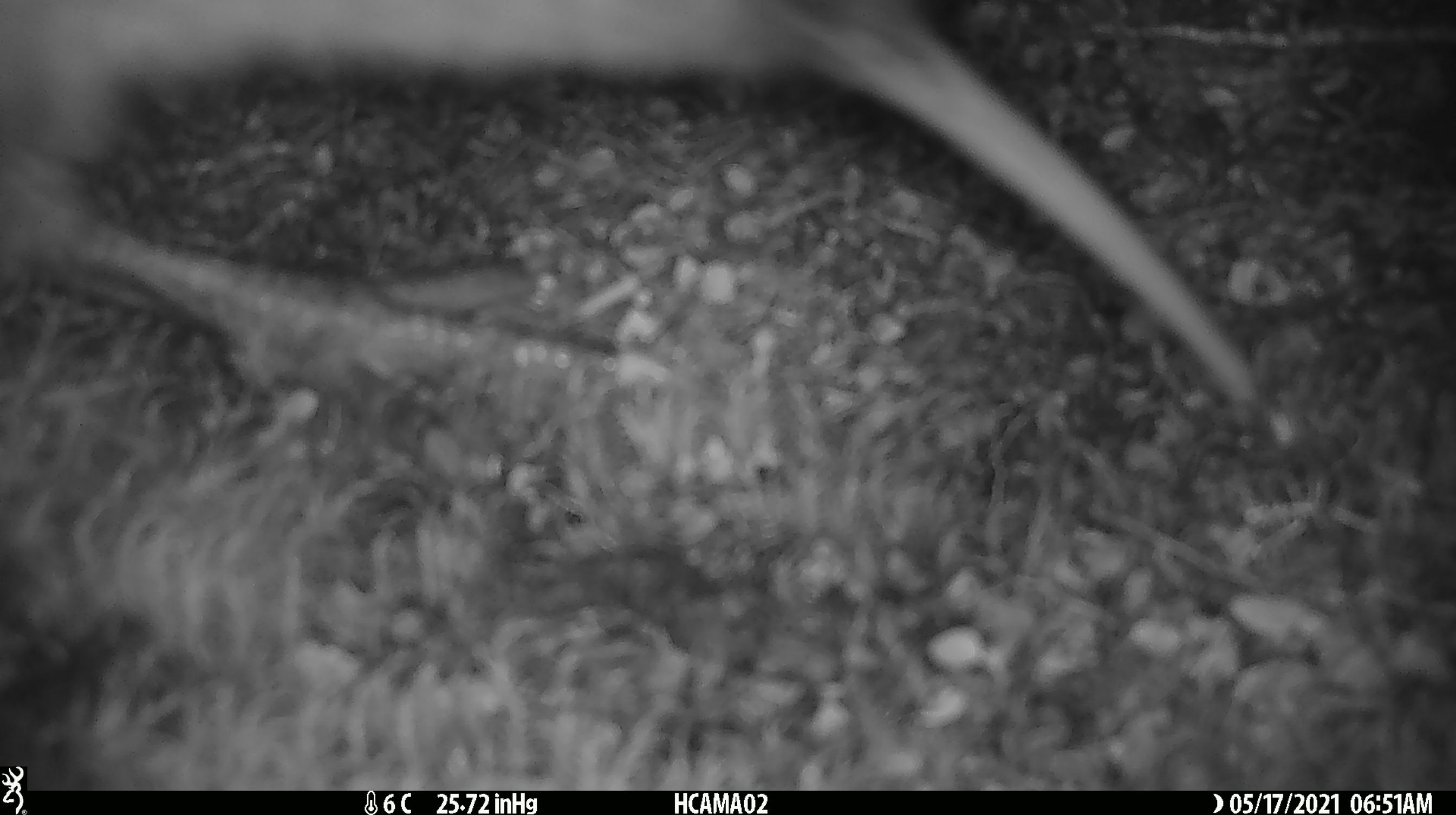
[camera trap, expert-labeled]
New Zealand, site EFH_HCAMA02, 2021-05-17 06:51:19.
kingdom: Animalia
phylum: Chordata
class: Aves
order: Apterygiformes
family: Apterygidae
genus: Apteryx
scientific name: Apteryx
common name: kiwi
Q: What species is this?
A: Kiwi (Apteryx).